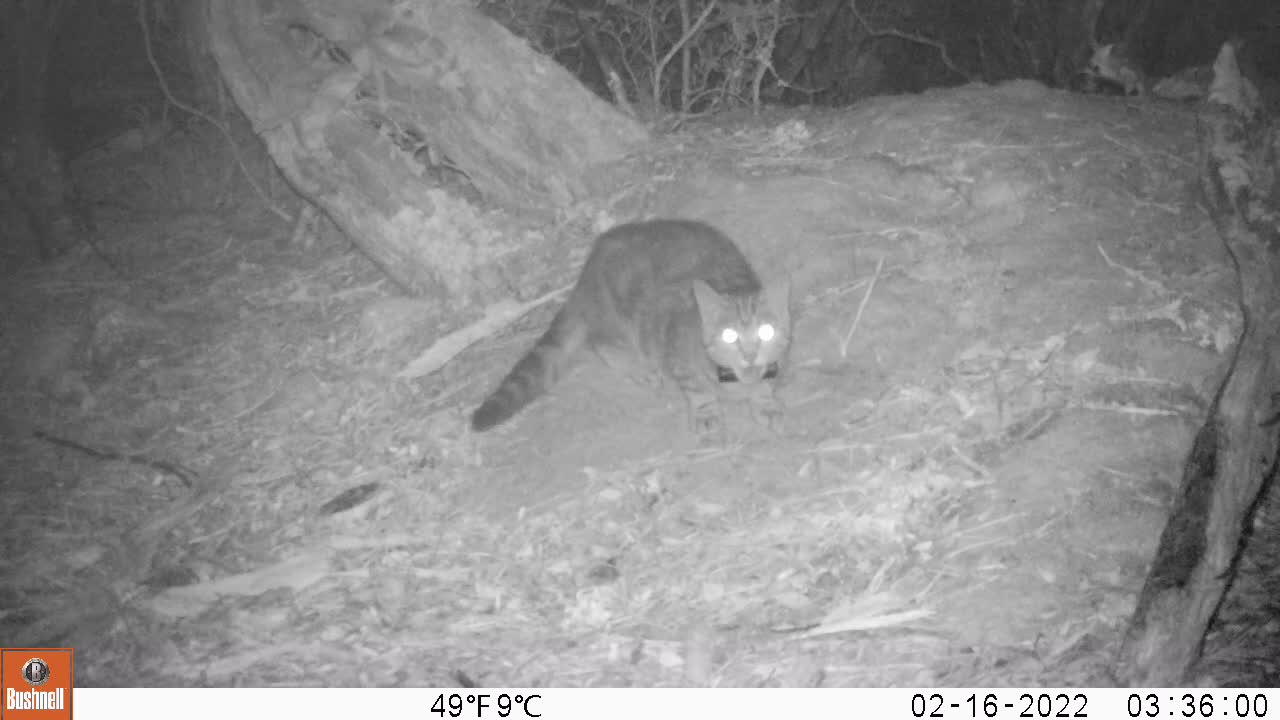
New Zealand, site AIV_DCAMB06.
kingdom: Animalia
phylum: Chordata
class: Mammalia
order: Carnivora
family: Felidae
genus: Felis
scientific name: Felis catus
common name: domestic cat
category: cat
Cat (domestic cat) (Felis catus).